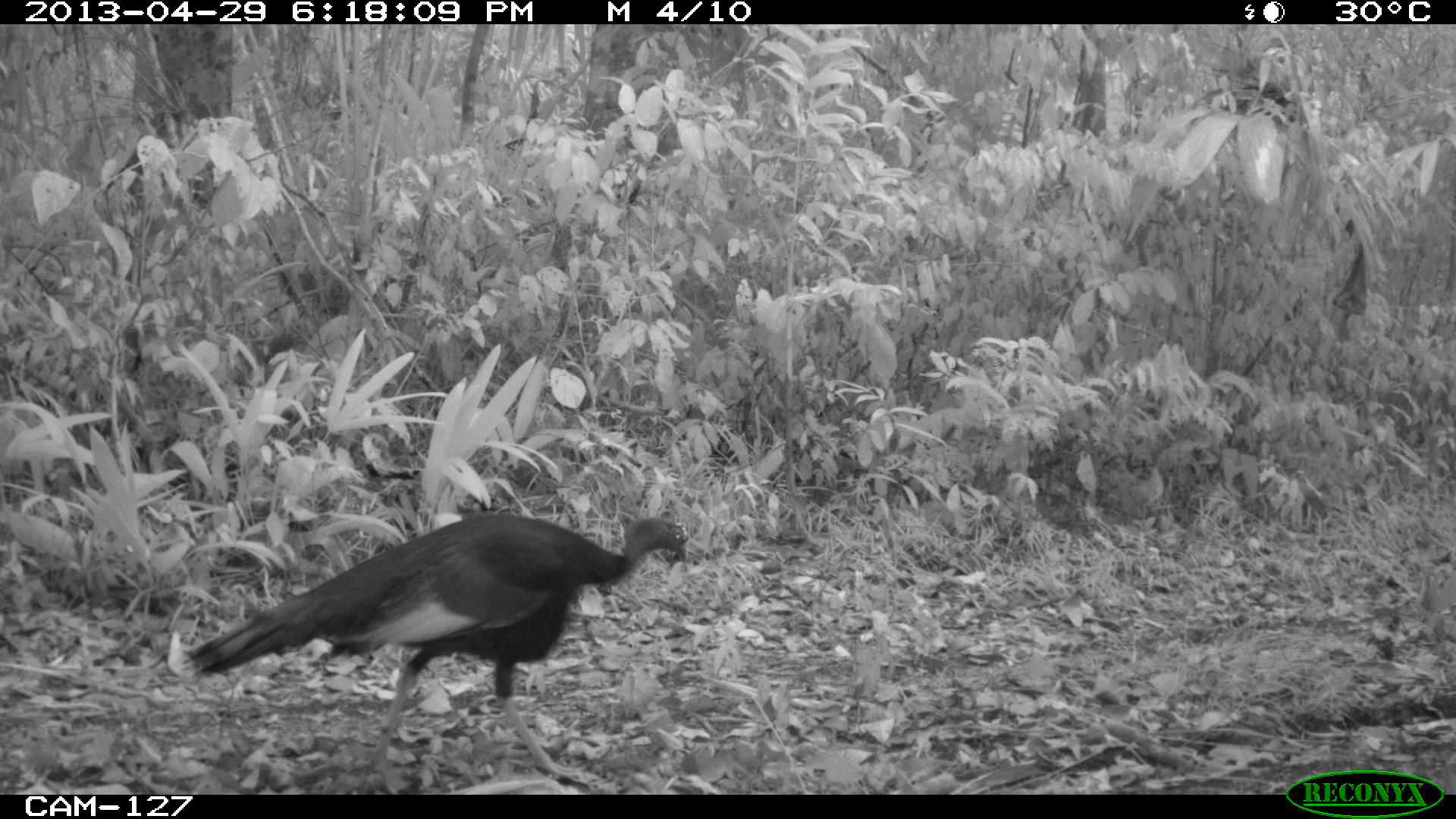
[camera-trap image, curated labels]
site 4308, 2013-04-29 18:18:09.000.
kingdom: Animalia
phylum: Chordata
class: Aves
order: Galliformes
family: Phasianidae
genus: Meleagris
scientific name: Meleagris ocellata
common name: ocellated turkey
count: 1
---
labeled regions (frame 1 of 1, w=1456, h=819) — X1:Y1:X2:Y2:
meleagris ocellata: 180:501:690:790